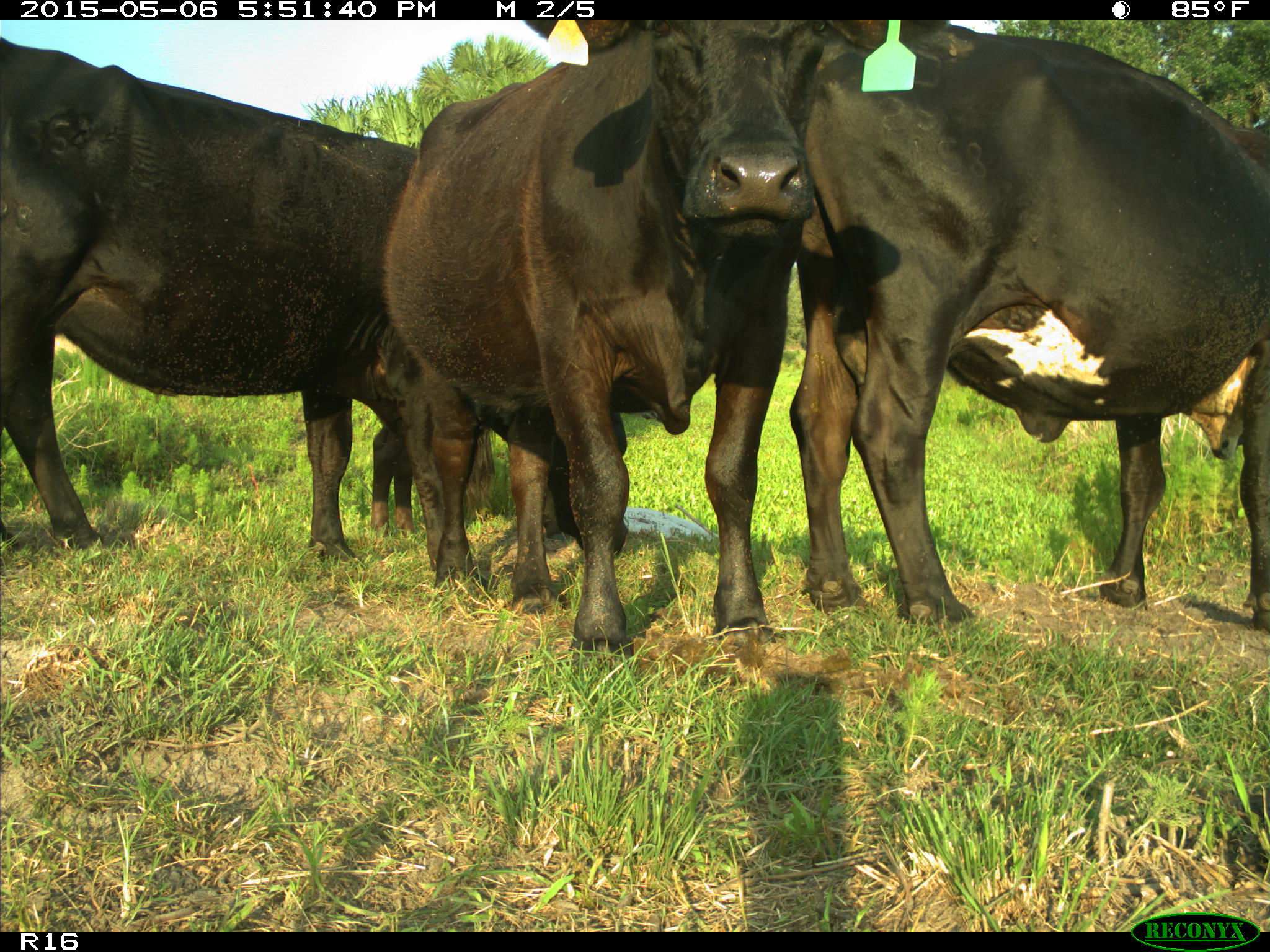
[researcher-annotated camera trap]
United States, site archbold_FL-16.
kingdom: Animalia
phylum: Chordata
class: Mammalia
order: Artiodactyla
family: Bovidae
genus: Bos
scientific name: Bos taurus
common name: domestic cow